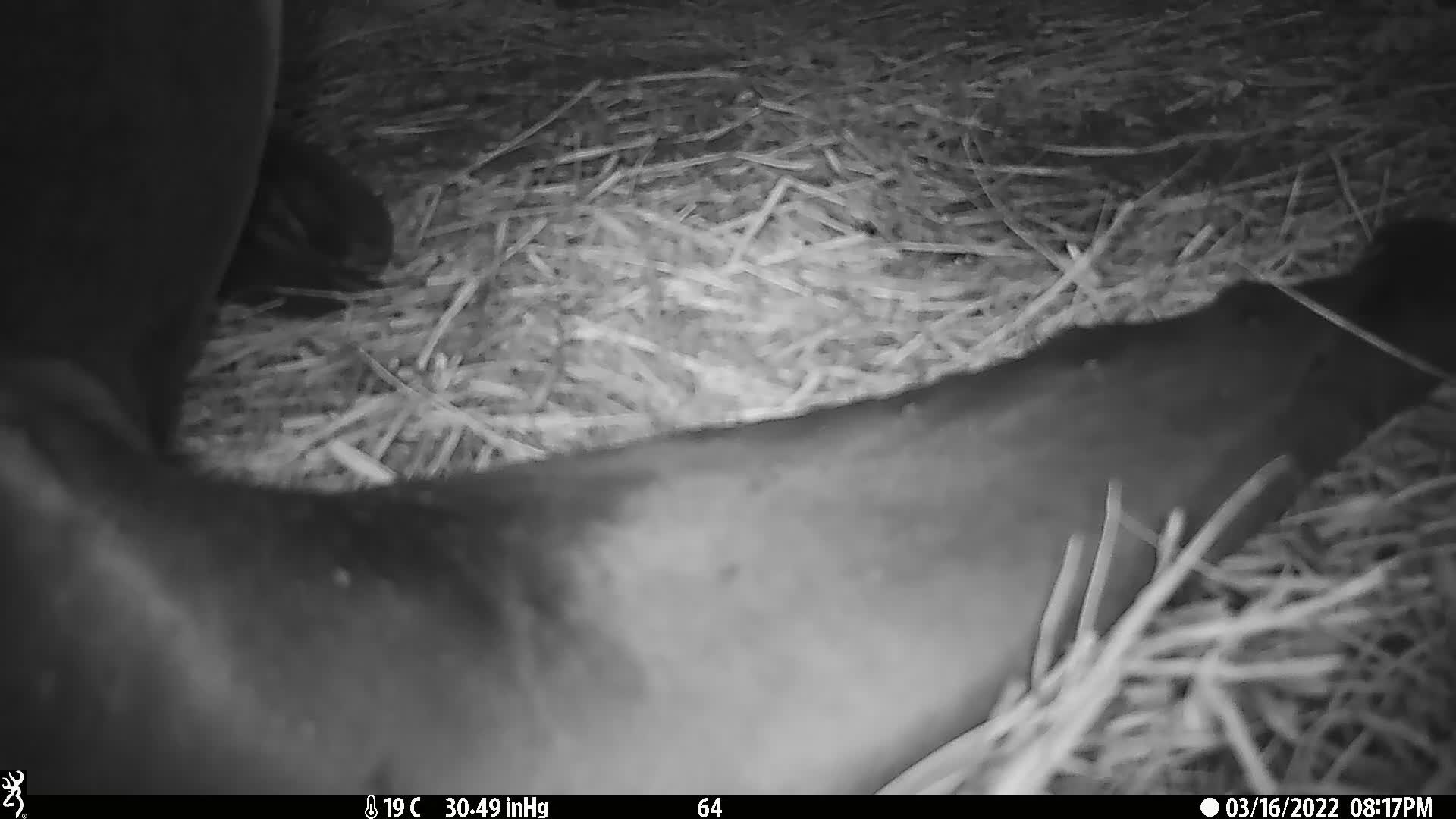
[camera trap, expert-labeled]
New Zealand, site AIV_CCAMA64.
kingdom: Animalia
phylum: Chordata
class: Mammalia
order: Carnivora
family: Otariidae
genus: Phocarctos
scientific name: Phocarctos hookeri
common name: new zealand sea lion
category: sealion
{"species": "sealion (new zealand sea lion) (Phocarctos hookeri)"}